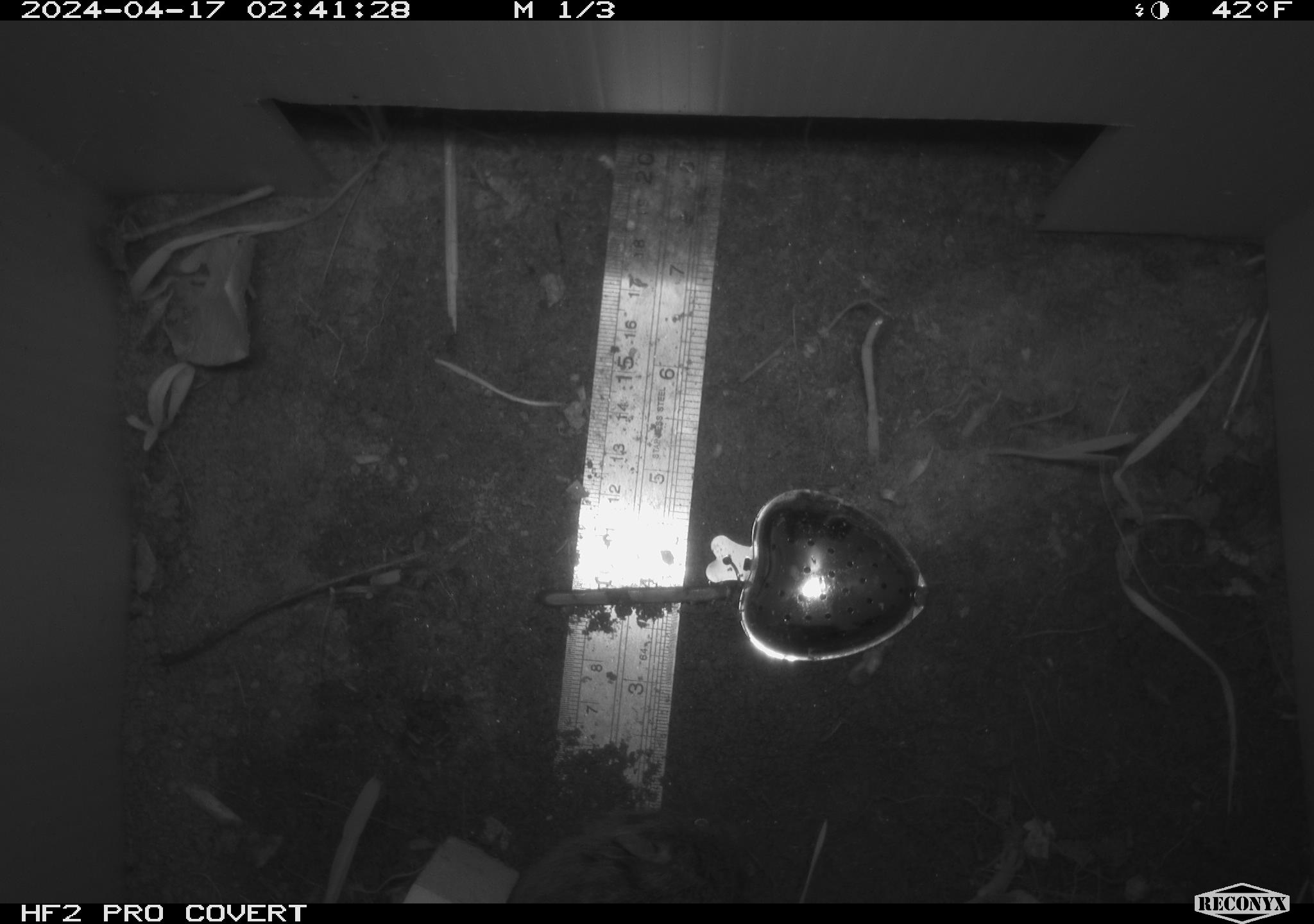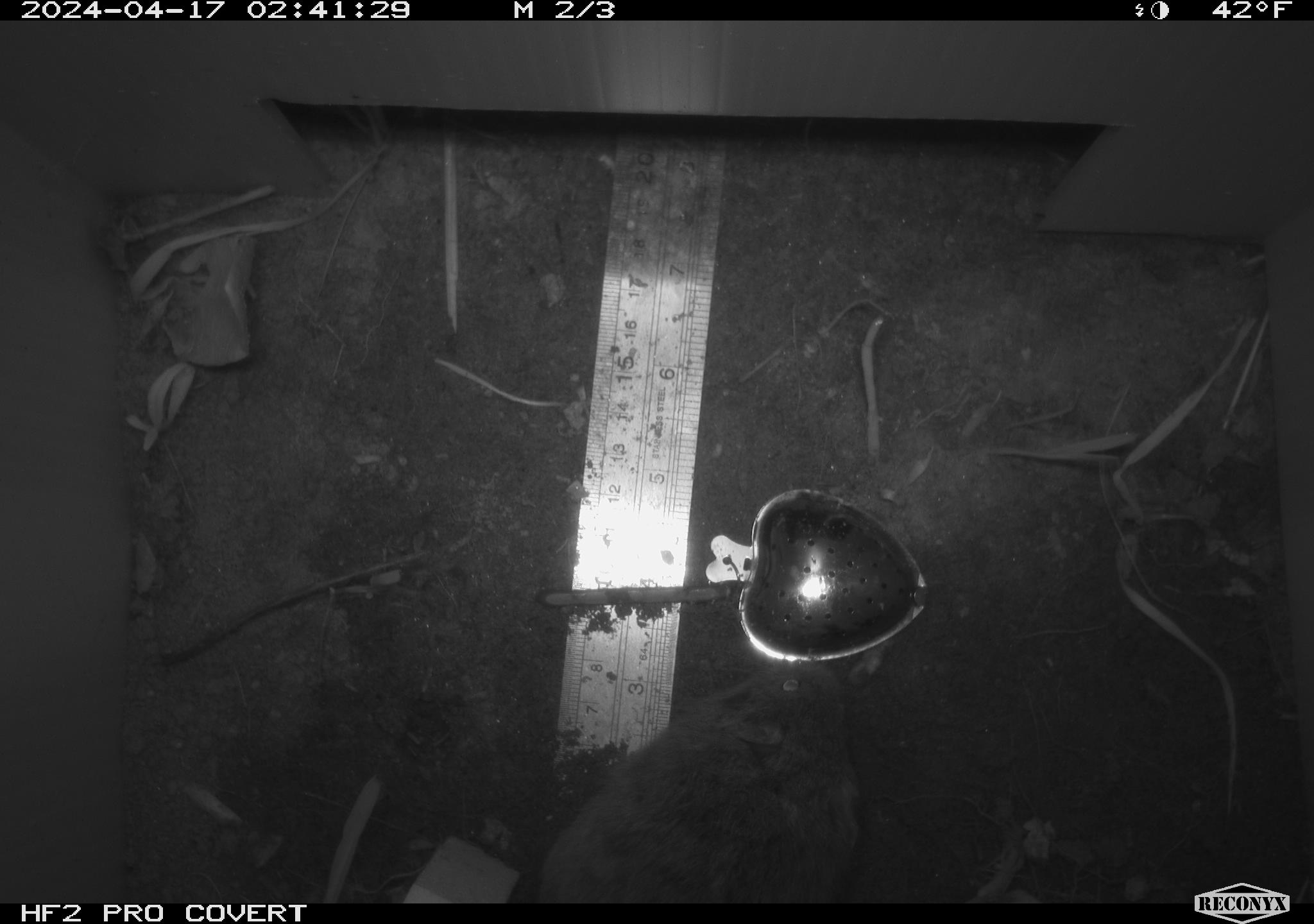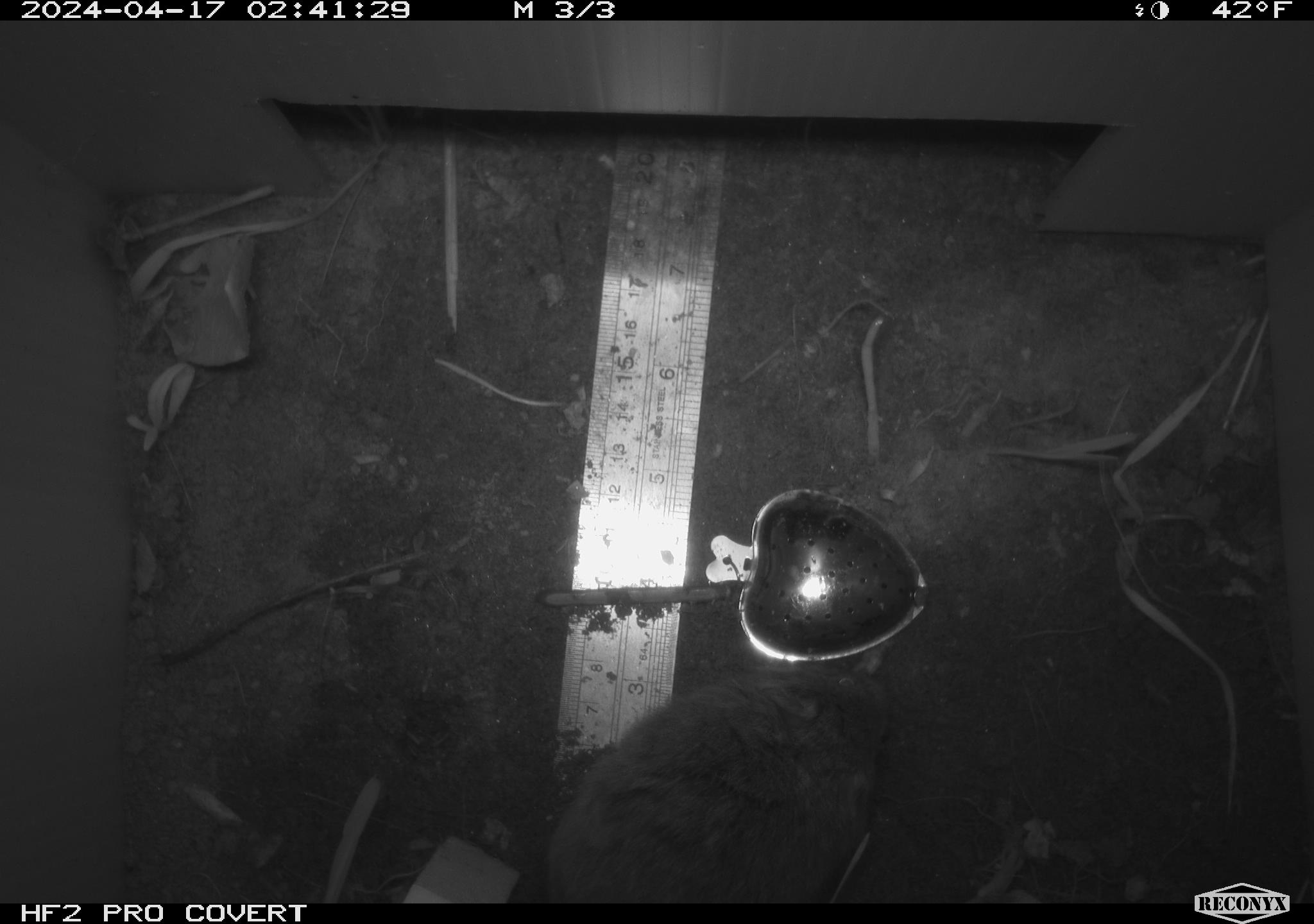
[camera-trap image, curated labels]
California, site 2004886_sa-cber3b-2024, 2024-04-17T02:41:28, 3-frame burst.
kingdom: Animalia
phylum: Chordata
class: Mammalia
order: Rodentia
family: Cricetidae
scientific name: Arvicolinae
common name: voles, lemmings, and muskrats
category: arvicolinae subfamily